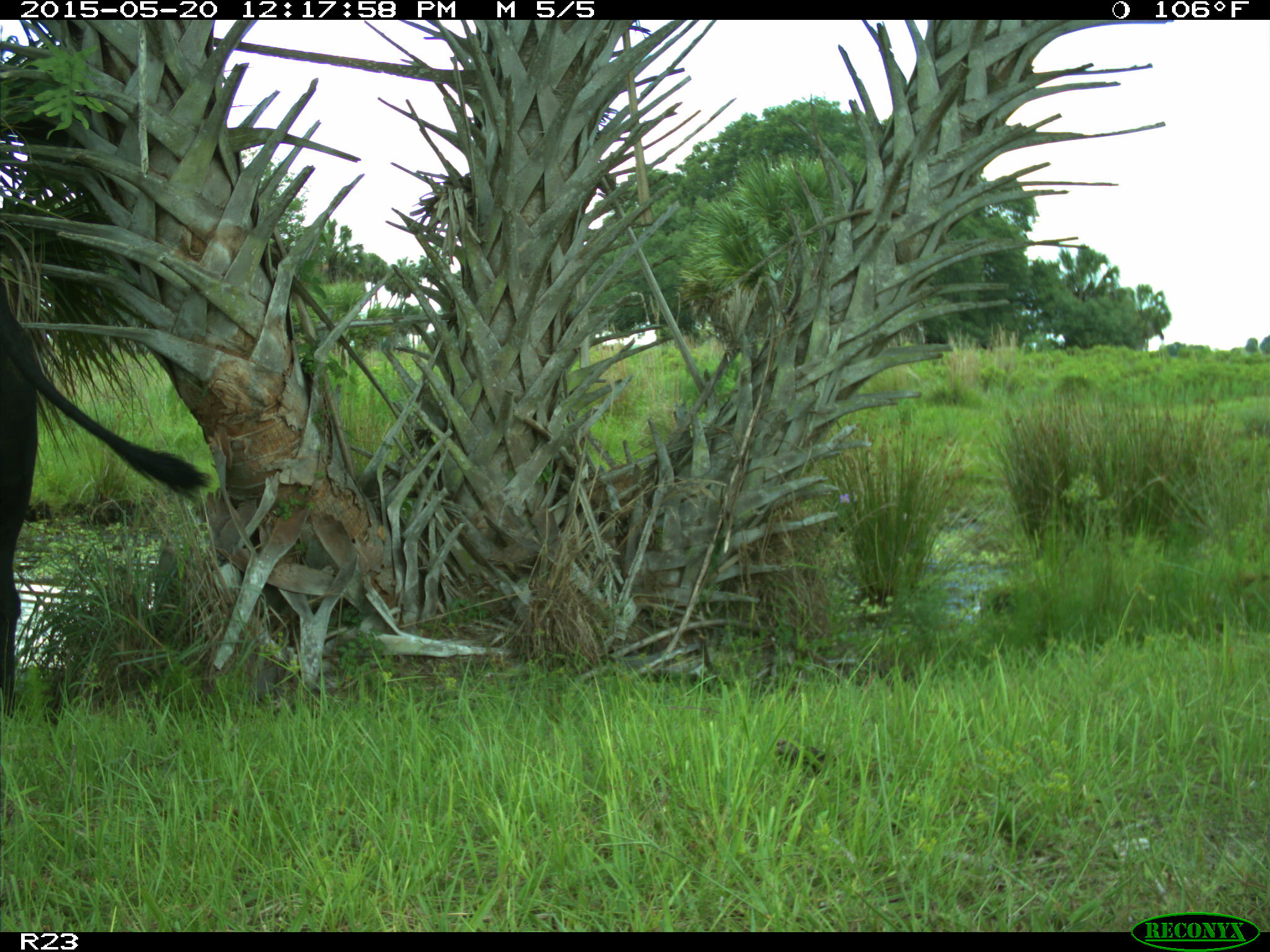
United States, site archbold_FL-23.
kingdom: Animalia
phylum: Chordata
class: Mammalia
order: Artiodactyla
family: Suidae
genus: Sus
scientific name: Sus scrofa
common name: wild boar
Sus scrofa (wild boar).